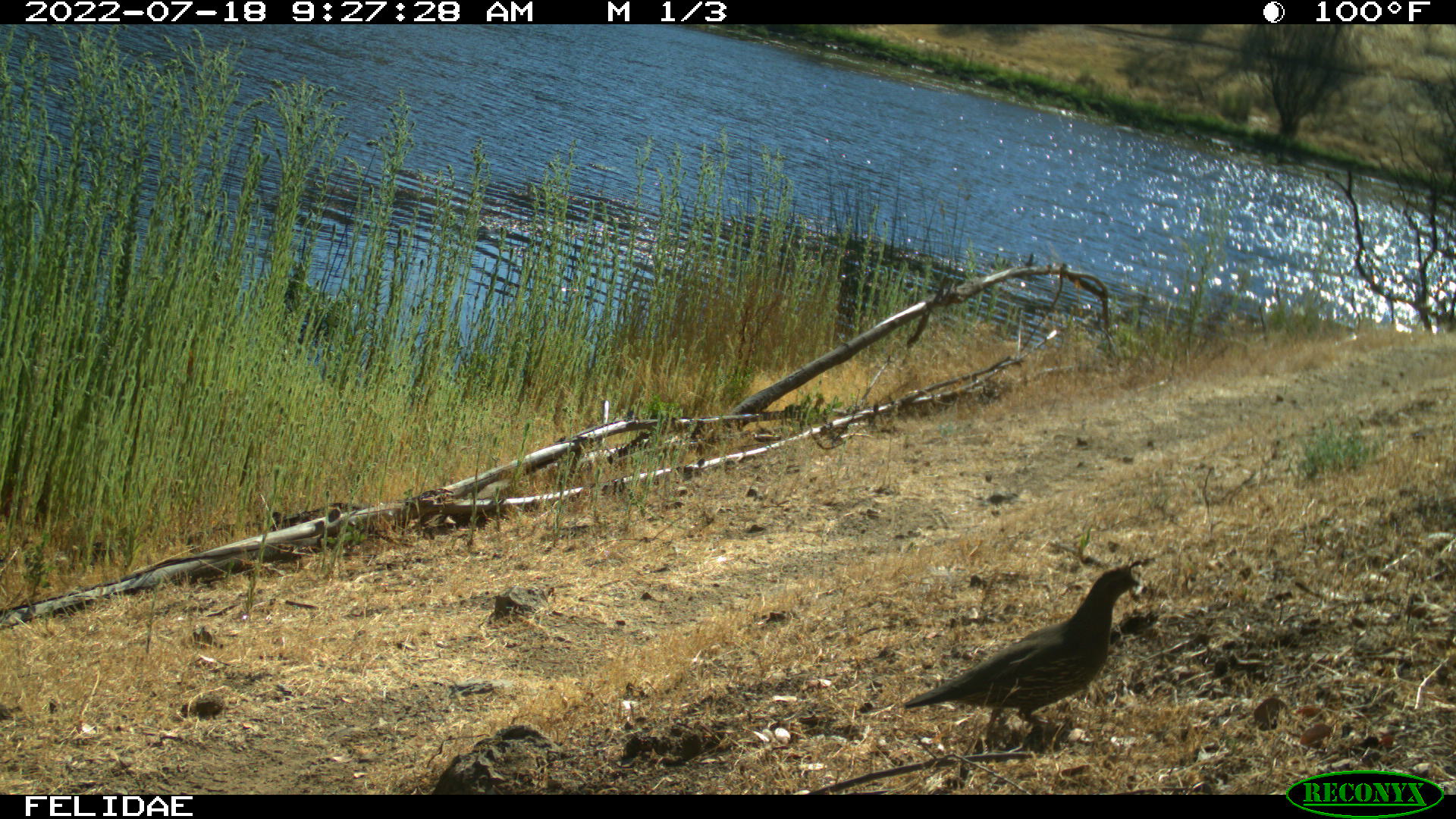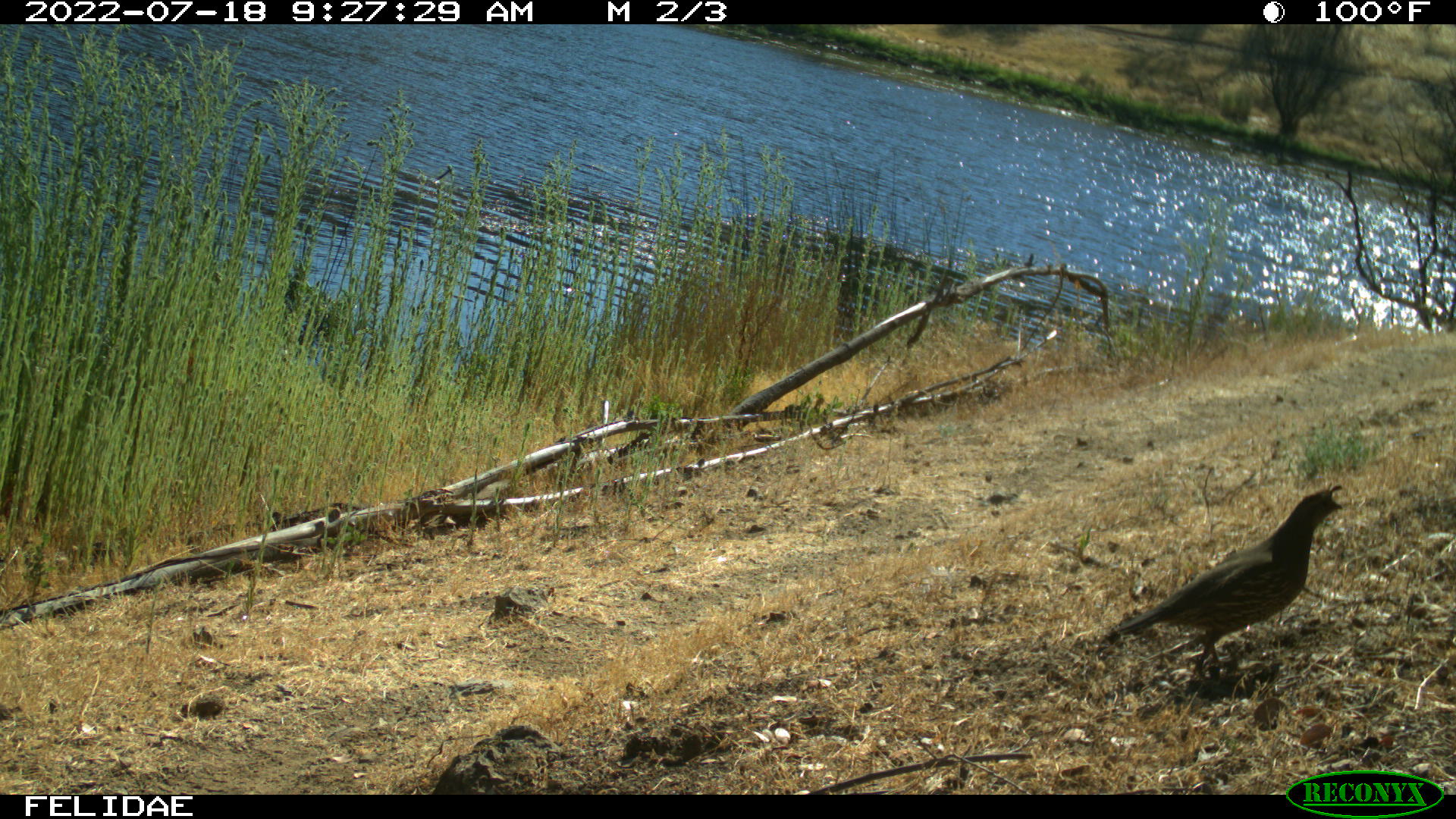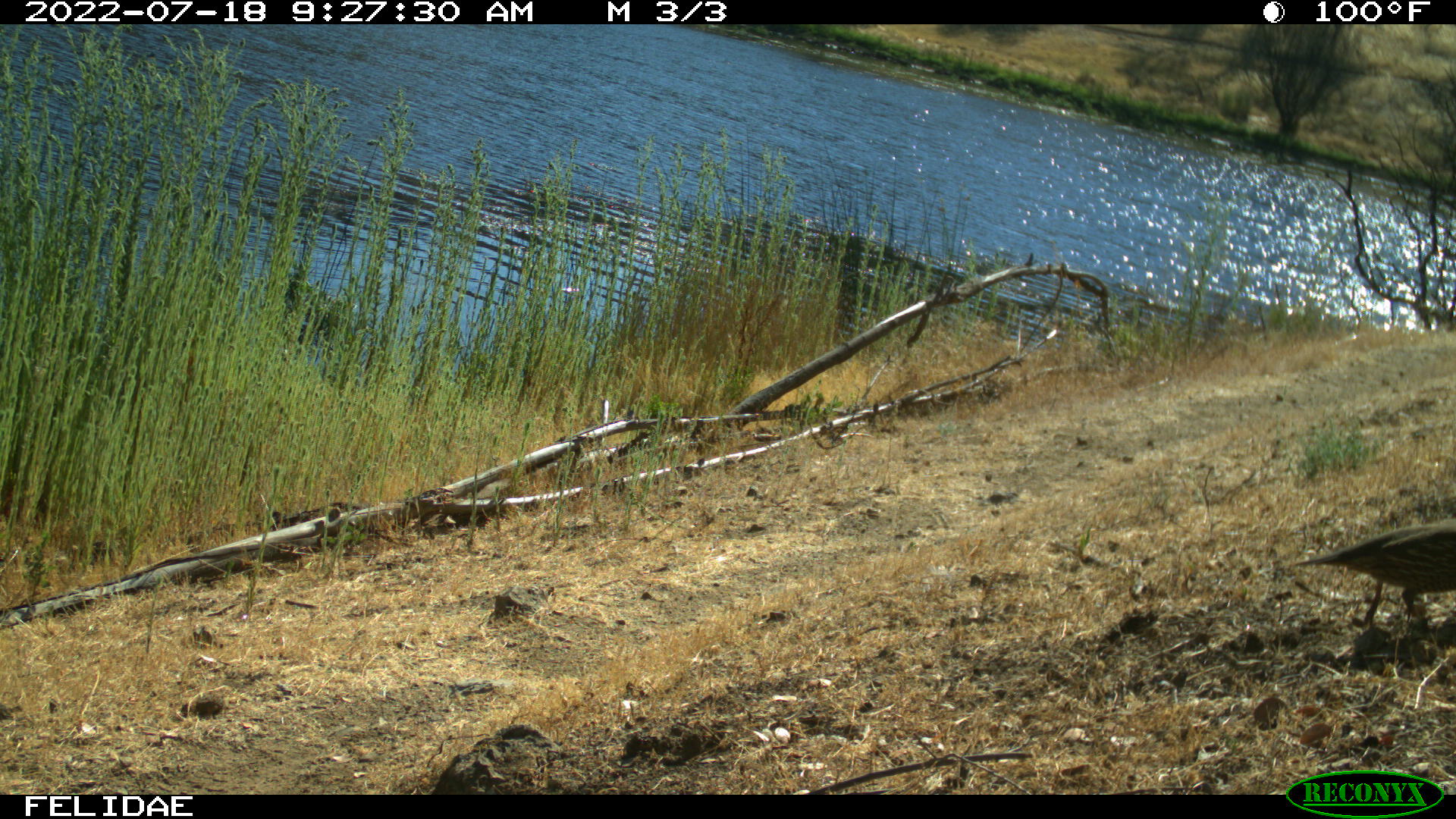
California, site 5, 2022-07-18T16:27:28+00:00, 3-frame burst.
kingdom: Animalia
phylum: Chordata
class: Aves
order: Galliformes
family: Odontophoridae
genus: Callipepla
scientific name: Callipepla californica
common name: california quail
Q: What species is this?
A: California quail (Callipepla californica).